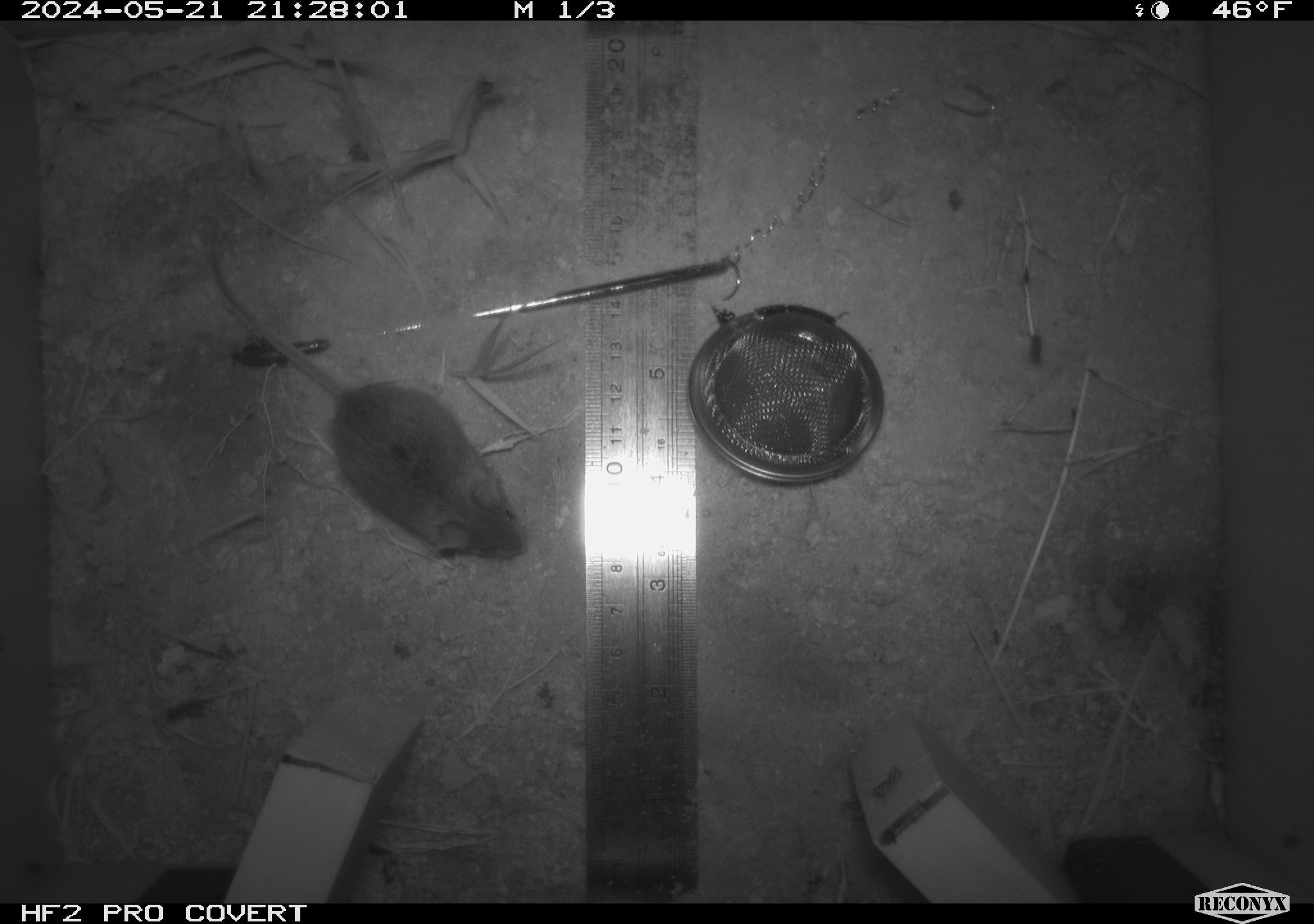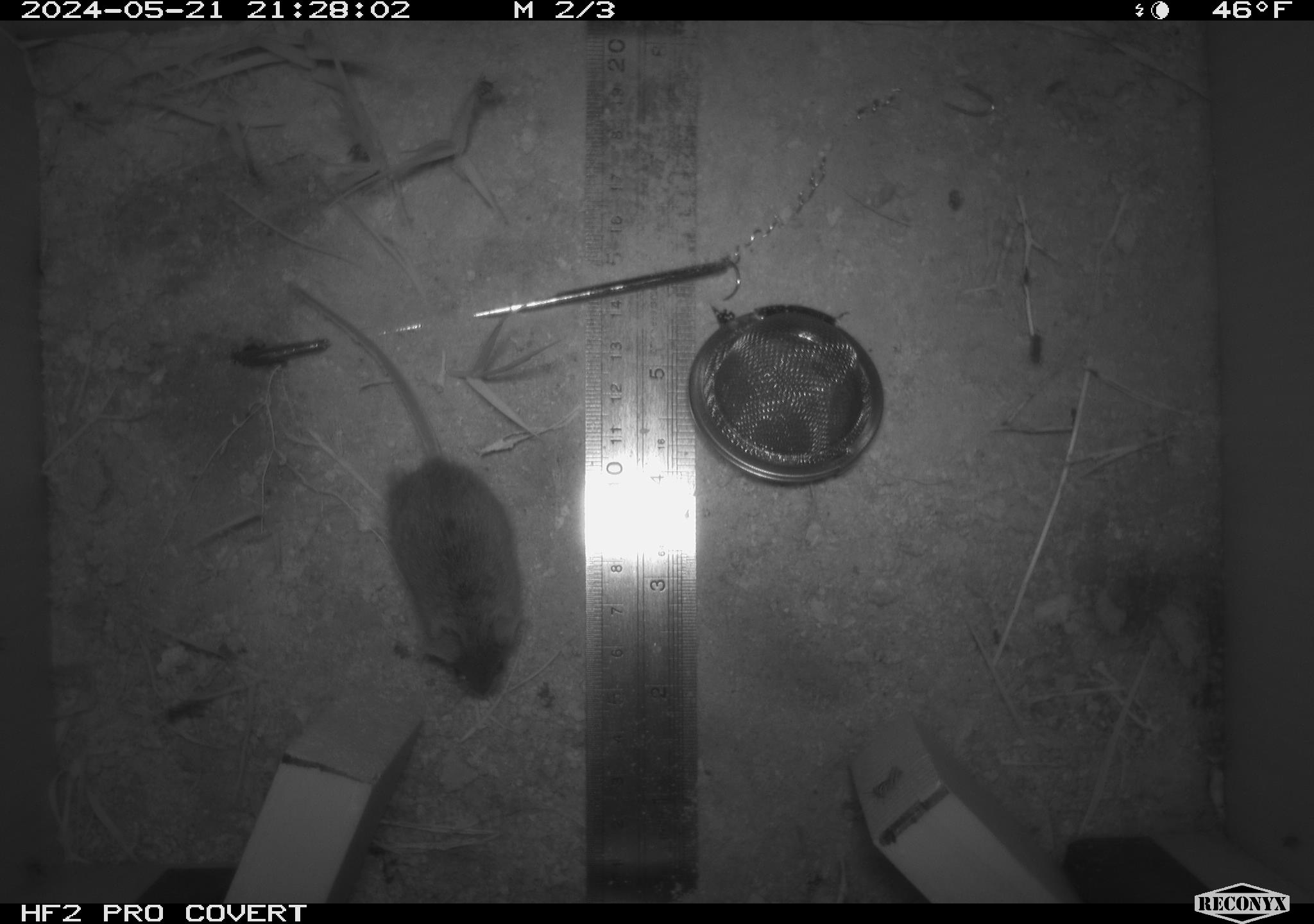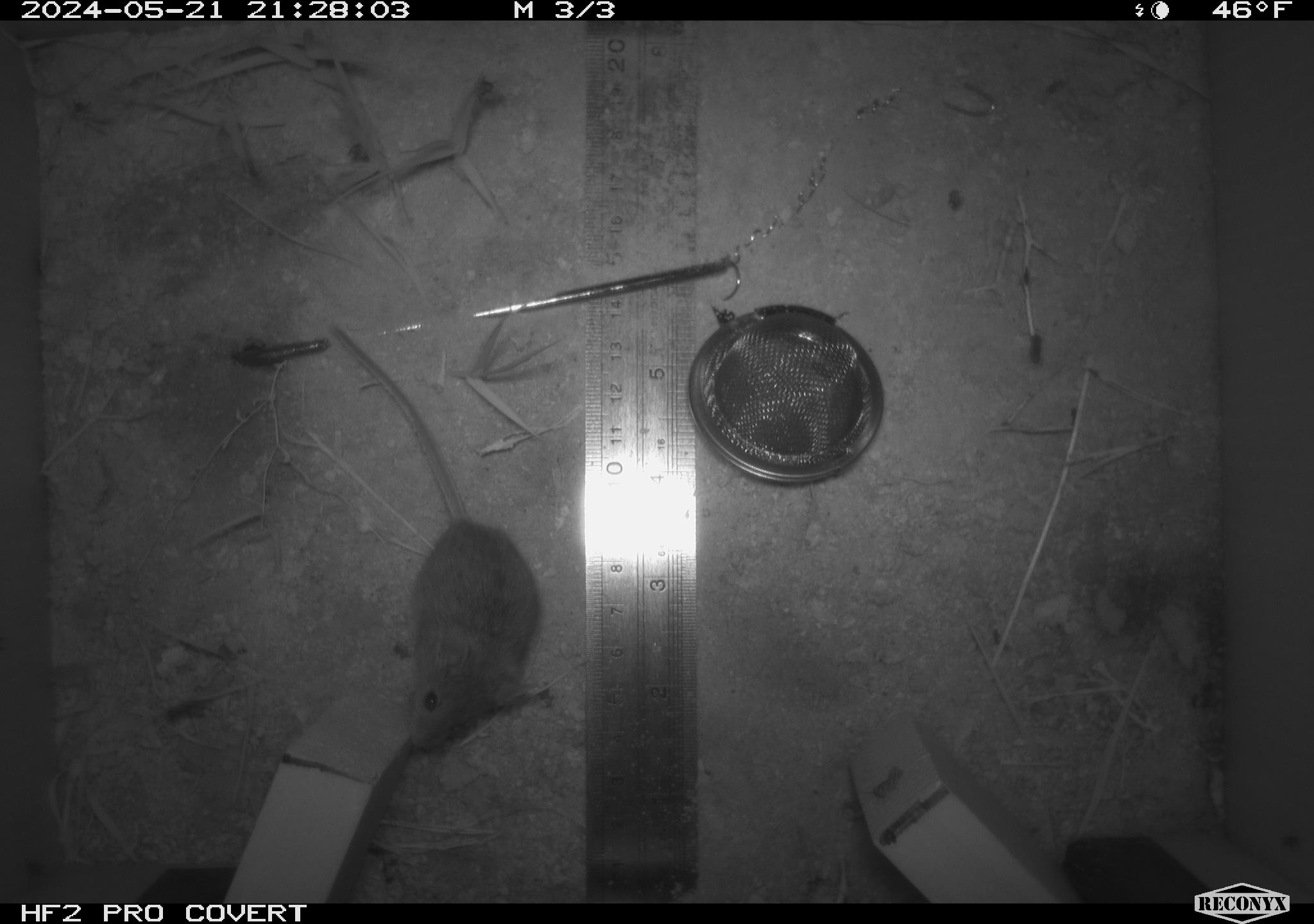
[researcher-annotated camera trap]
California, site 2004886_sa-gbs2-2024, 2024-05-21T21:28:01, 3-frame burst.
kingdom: Animalia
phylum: Chordata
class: Mammalia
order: Rodentia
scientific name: Rodentia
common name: mouse species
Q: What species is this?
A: Mouse species (Rodentia).